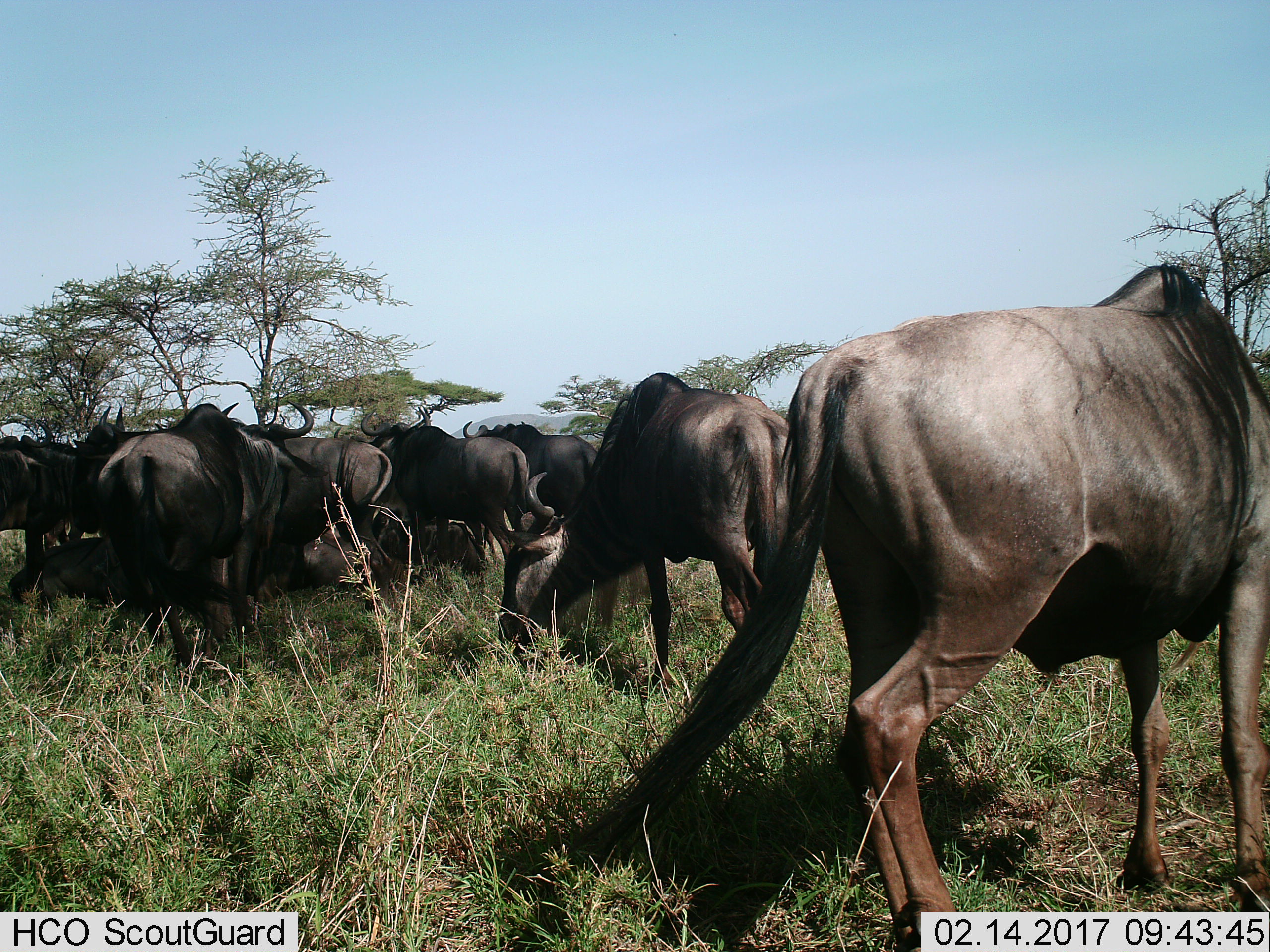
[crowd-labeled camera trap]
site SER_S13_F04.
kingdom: Animalia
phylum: Chordata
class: Mammalia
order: Artiodactyla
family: Bovidae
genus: Connochaetes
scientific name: Connochaetes taurinus taurinus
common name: blue wildebeest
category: wildebeestblue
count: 11-50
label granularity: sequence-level